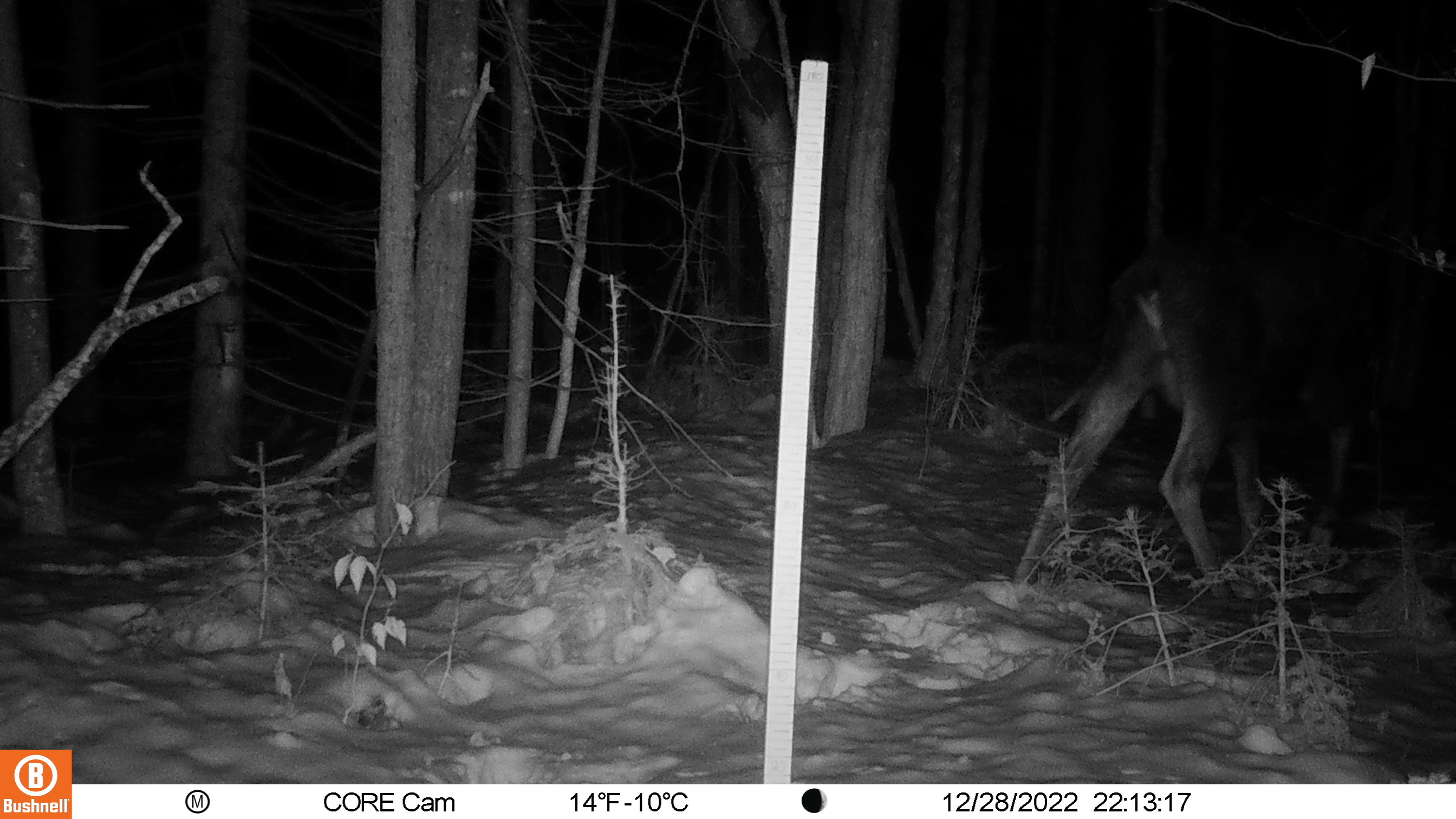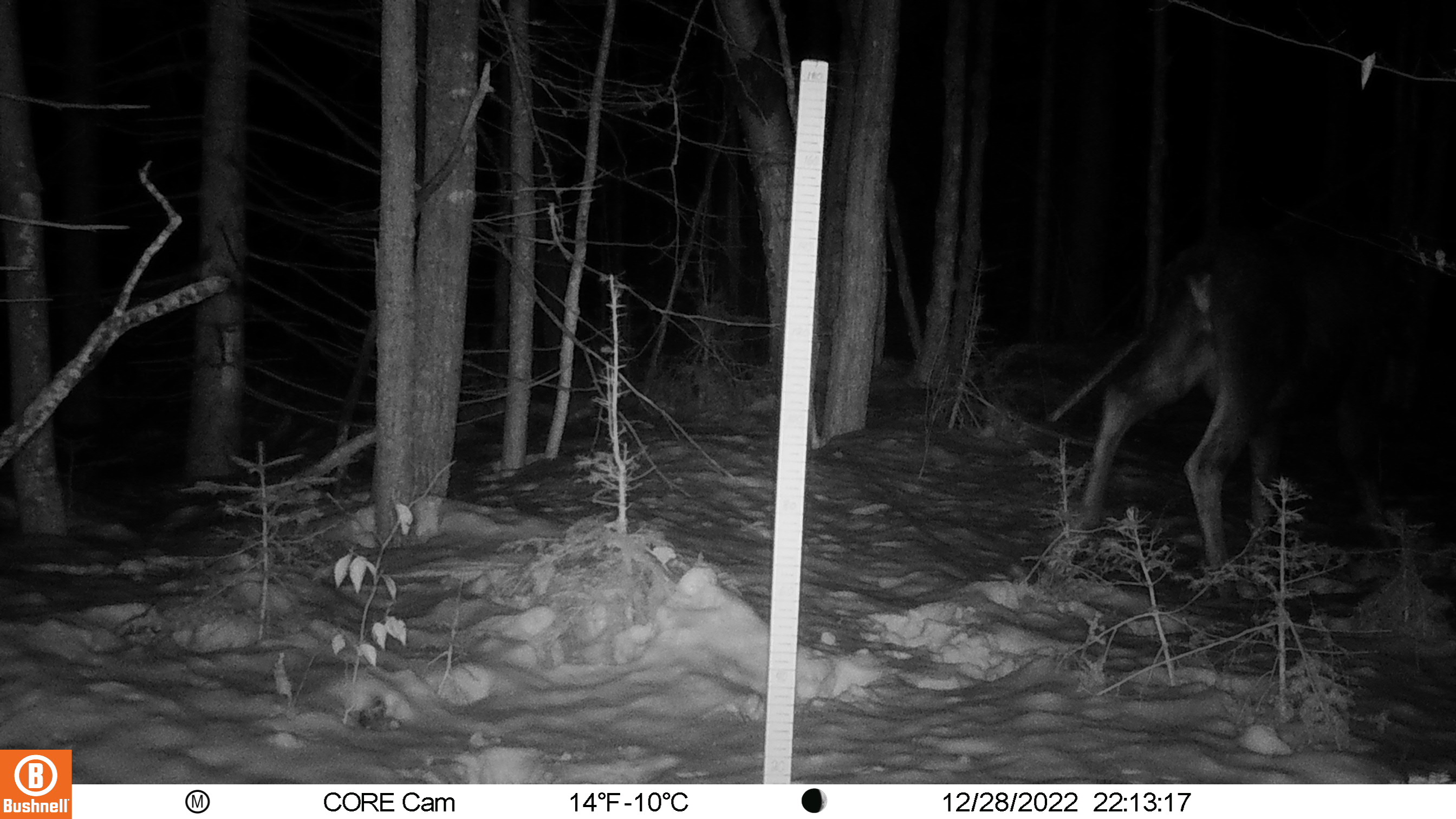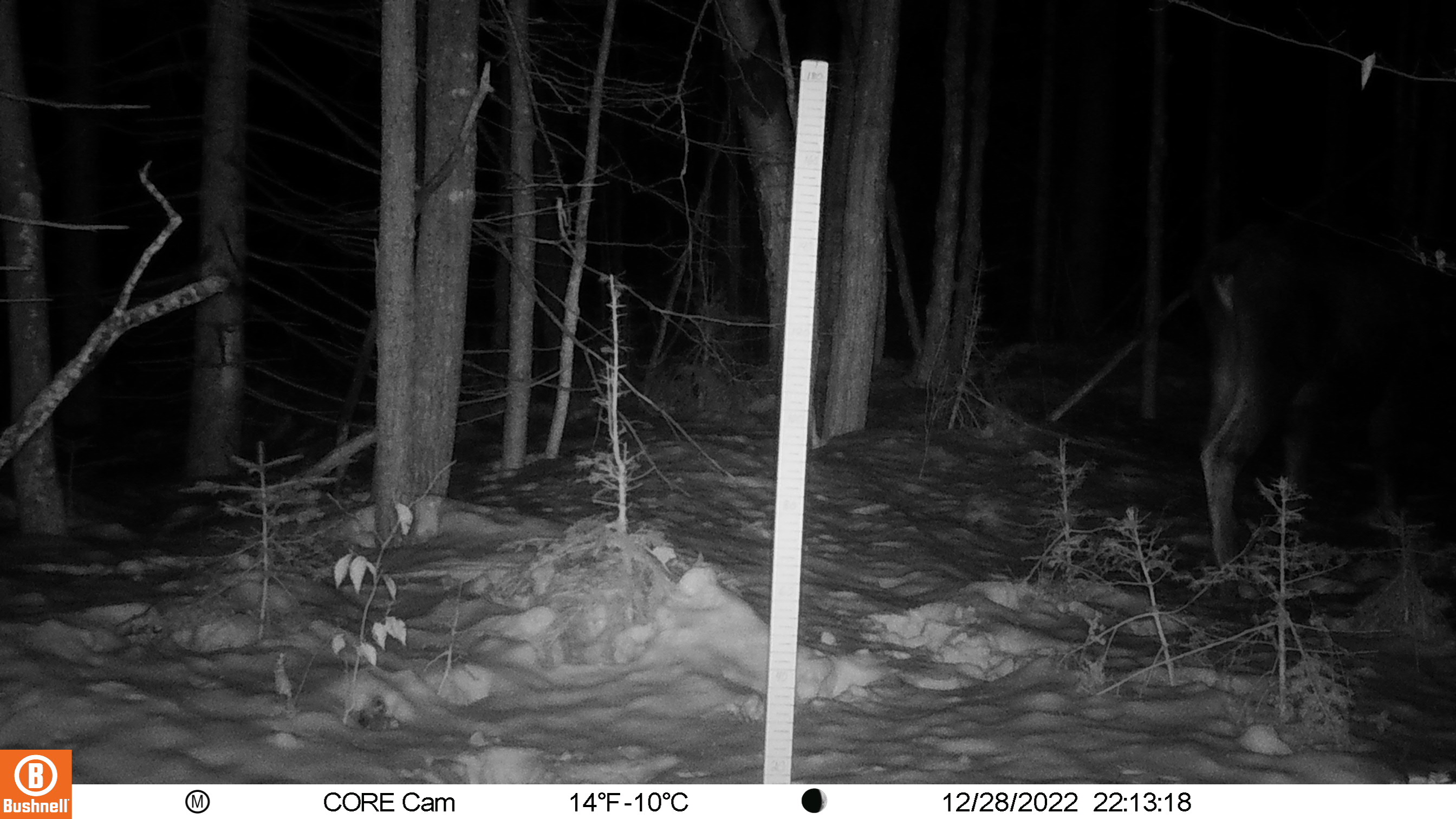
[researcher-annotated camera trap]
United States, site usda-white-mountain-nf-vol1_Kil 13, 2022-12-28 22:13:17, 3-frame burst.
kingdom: Animalia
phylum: Chordata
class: Mammalia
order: Artiodactyla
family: Cervidae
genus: Alces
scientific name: Alces alces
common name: moose